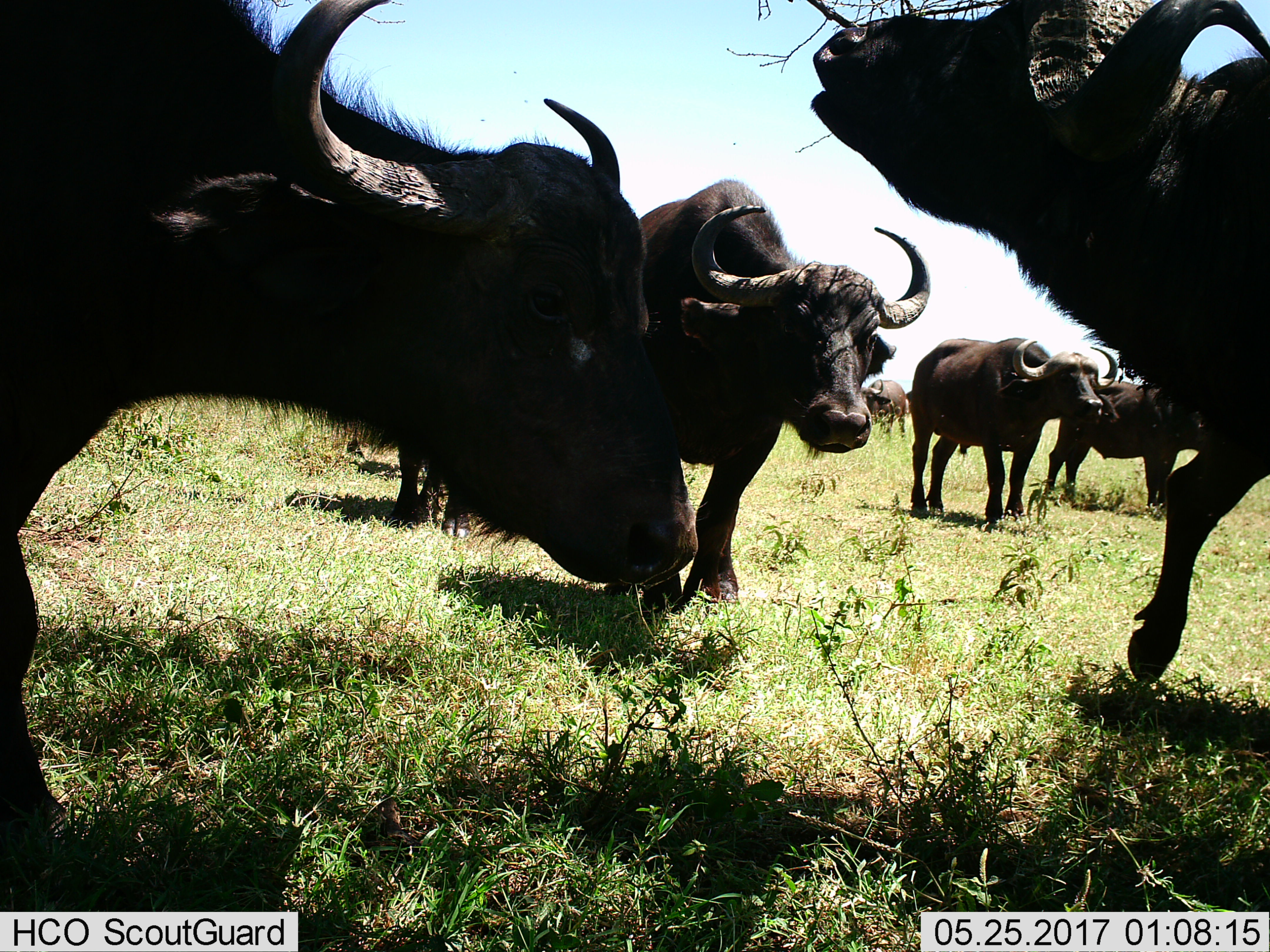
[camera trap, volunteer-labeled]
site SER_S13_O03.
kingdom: Animalia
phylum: Chordata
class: Mammalia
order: Artiodactyla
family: Bovidae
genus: Syncerus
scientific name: Syncerus caffer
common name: african buffalo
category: buffalo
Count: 6.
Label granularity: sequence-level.